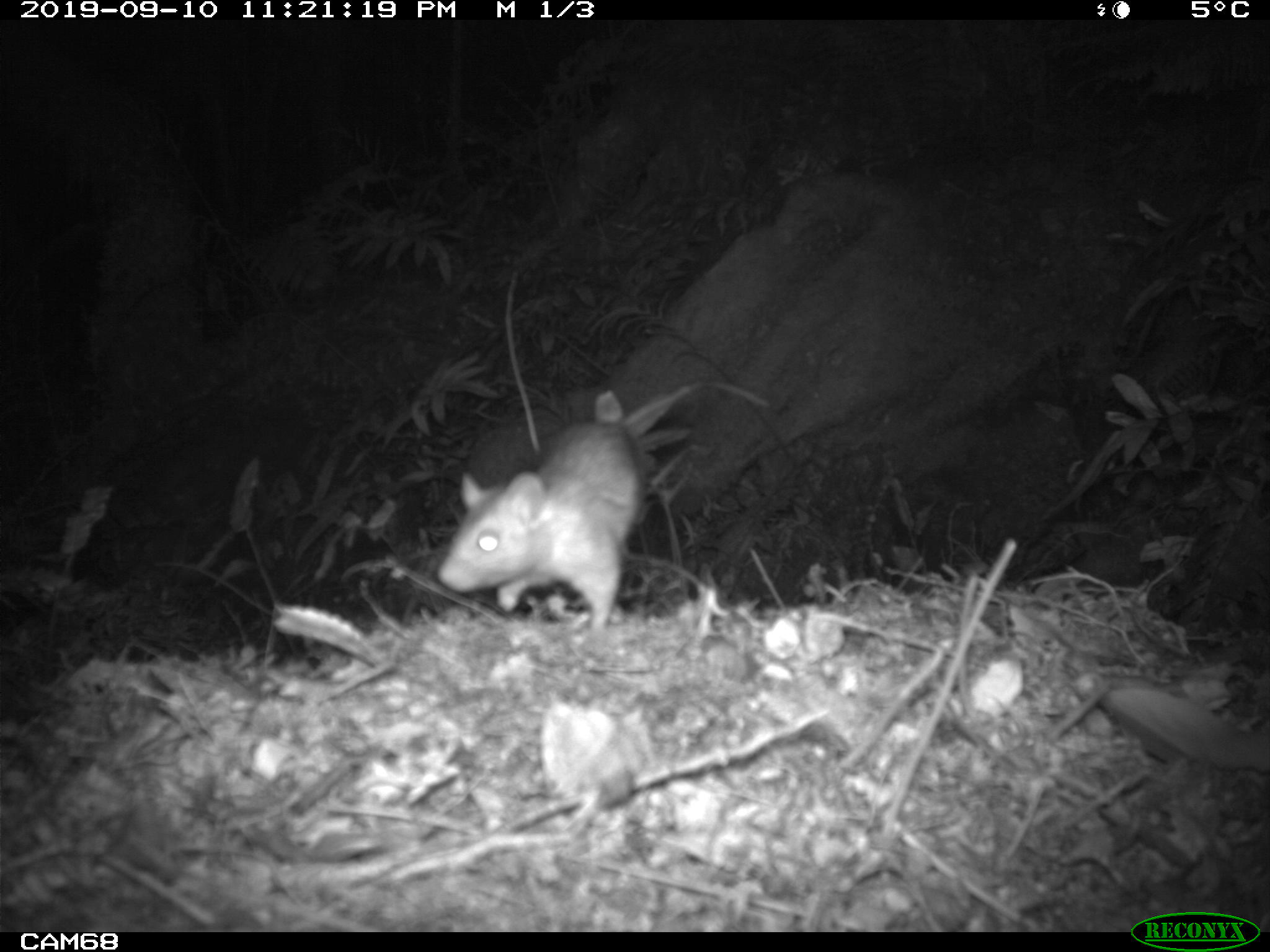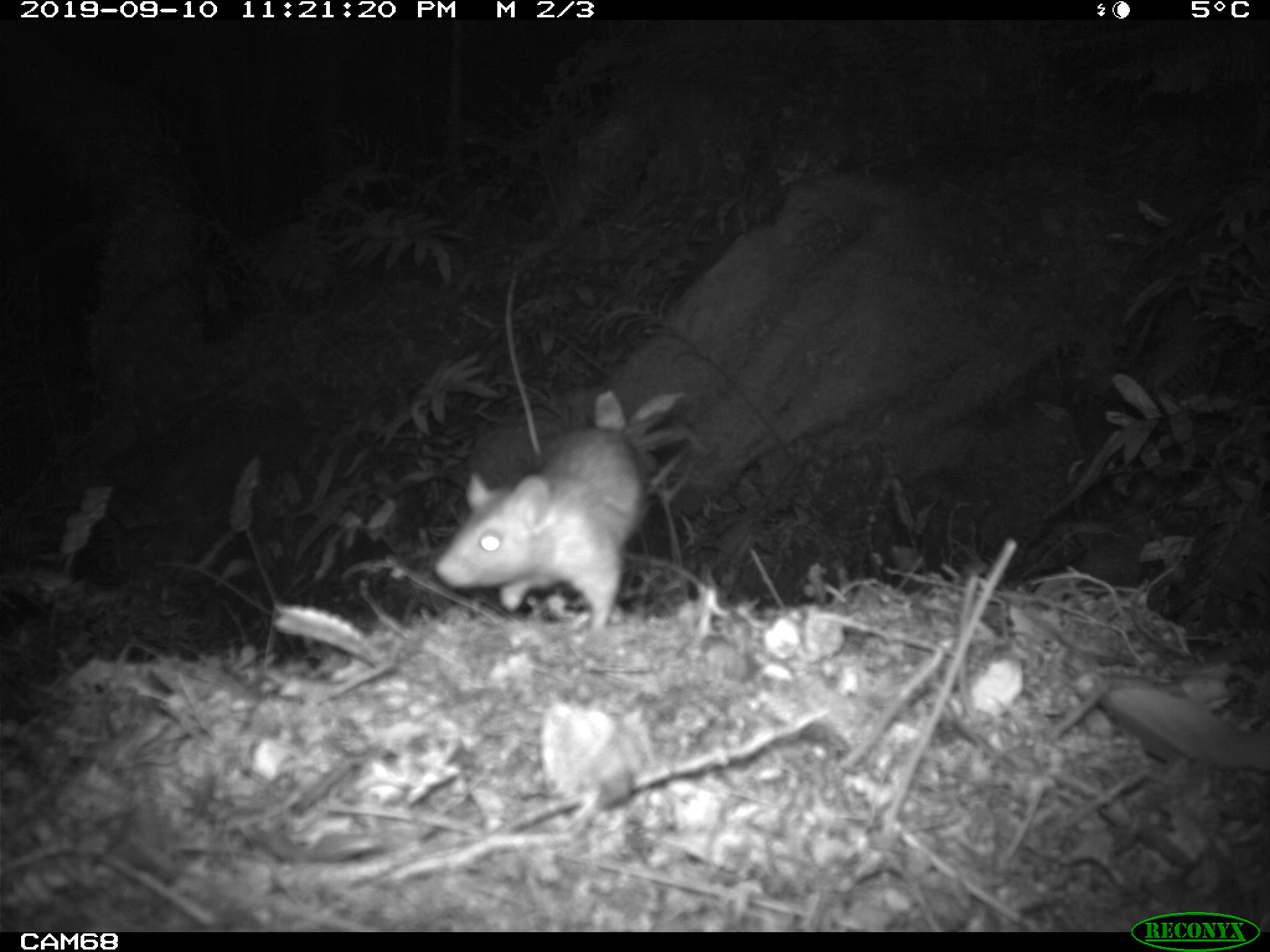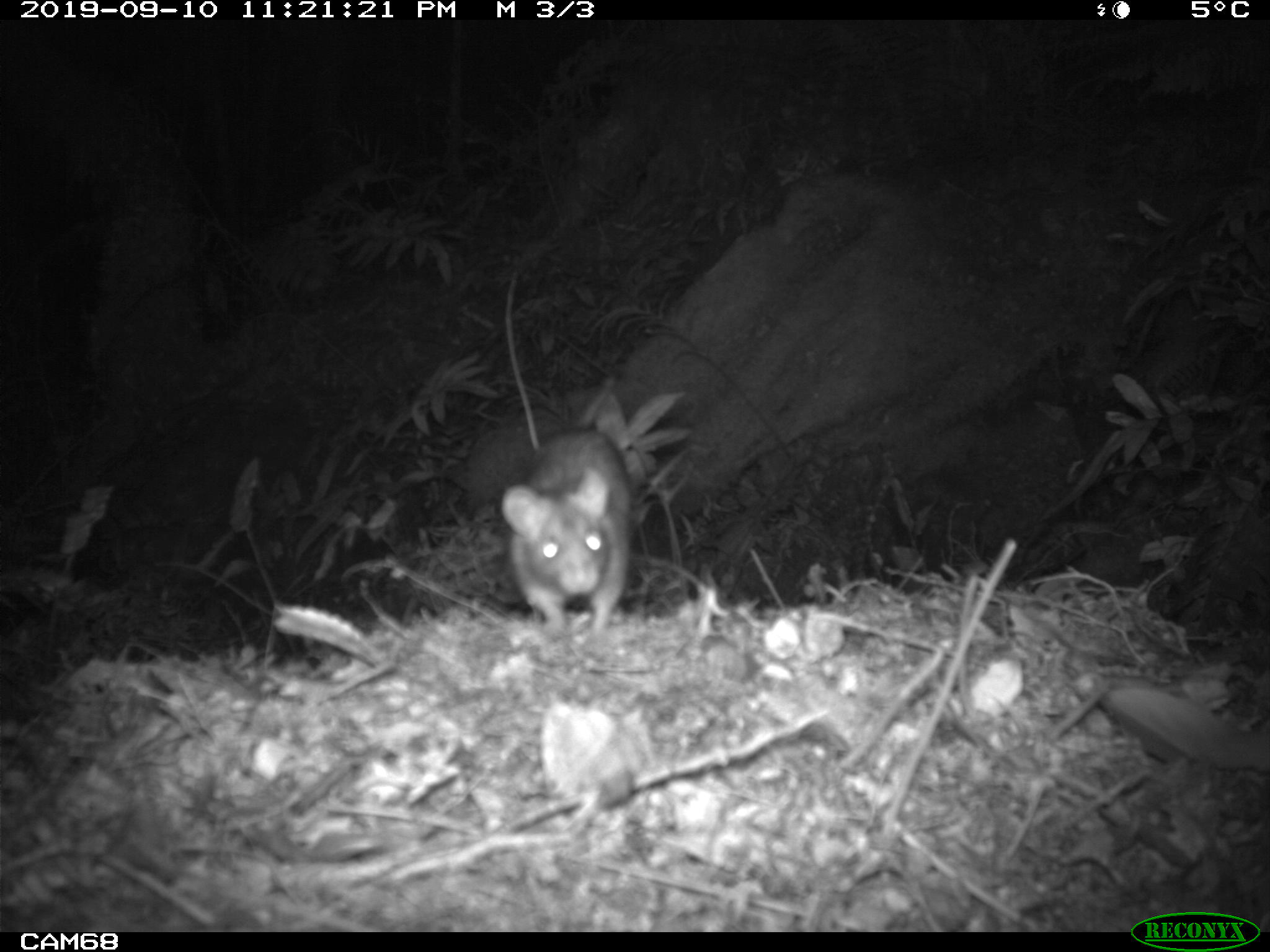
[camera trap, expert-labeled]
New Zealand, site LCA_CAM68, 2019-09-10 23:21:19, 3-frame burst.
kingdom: Animalia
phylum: Chordata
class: Mammalia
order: Rodentia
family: Muridae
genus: Rattus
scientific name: Rattus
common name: rat